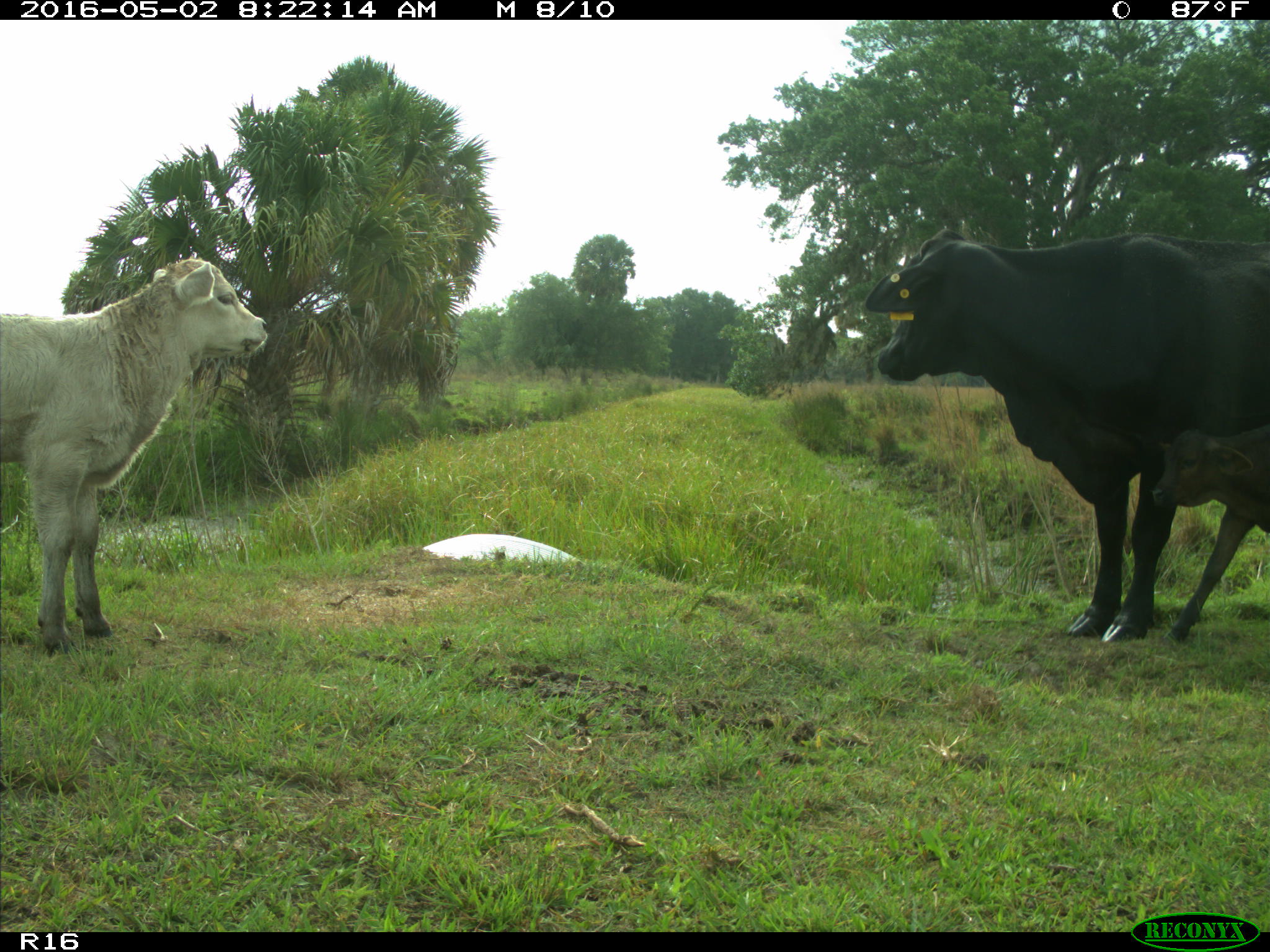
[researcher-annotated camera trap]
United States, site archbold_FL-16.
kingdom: Animalia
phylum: Chordata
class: Mammalia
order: Artiodactyla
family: Bovidae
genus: Bos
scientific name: Bos taurus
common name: domestic cow